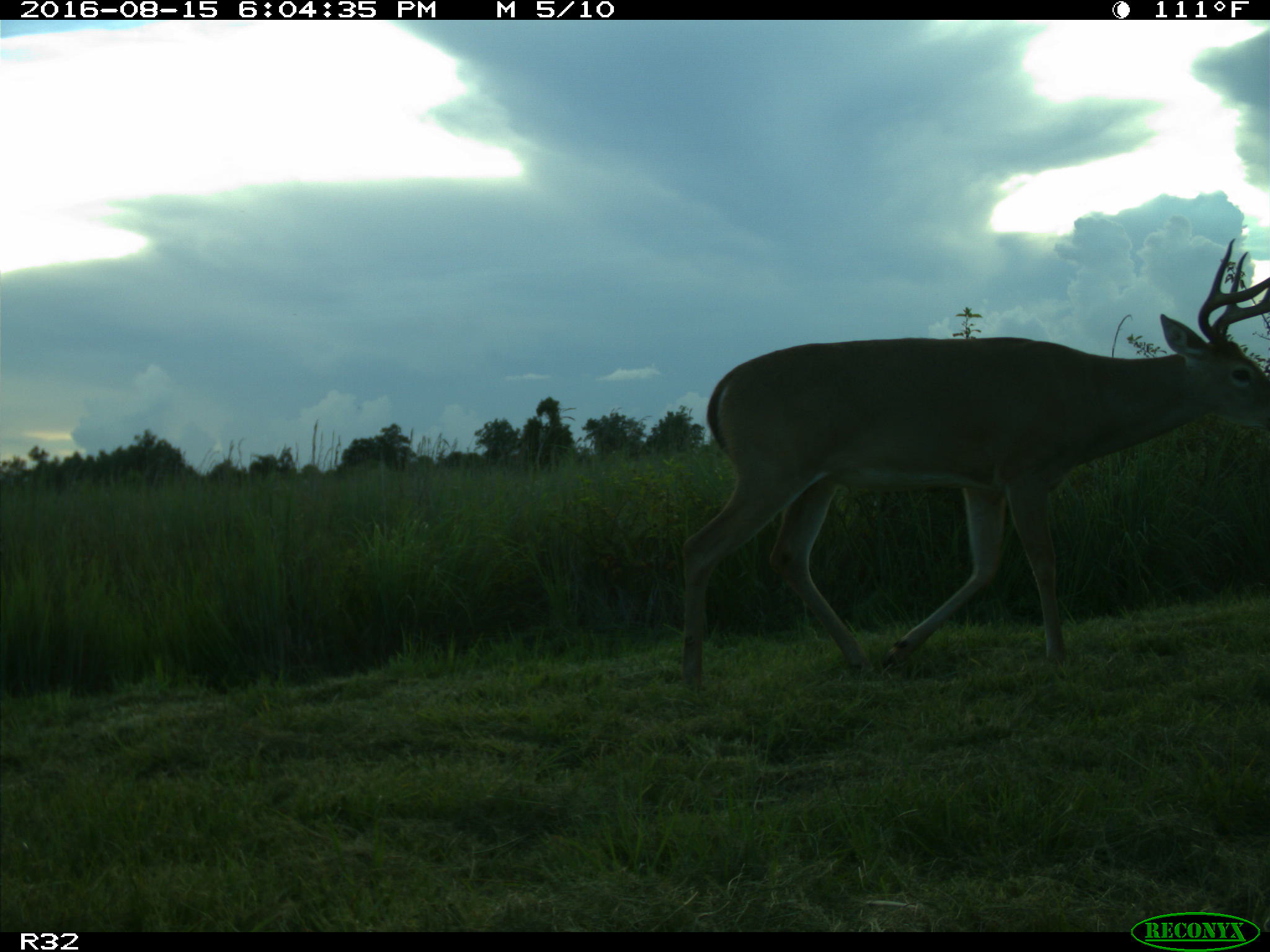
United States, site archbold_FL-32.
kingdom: Animalia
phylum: Chordata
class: Mammalia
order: Artiodactyla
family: Cervidae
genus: Odocoileus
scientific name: Odocoileus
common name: deer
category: unidentified deer